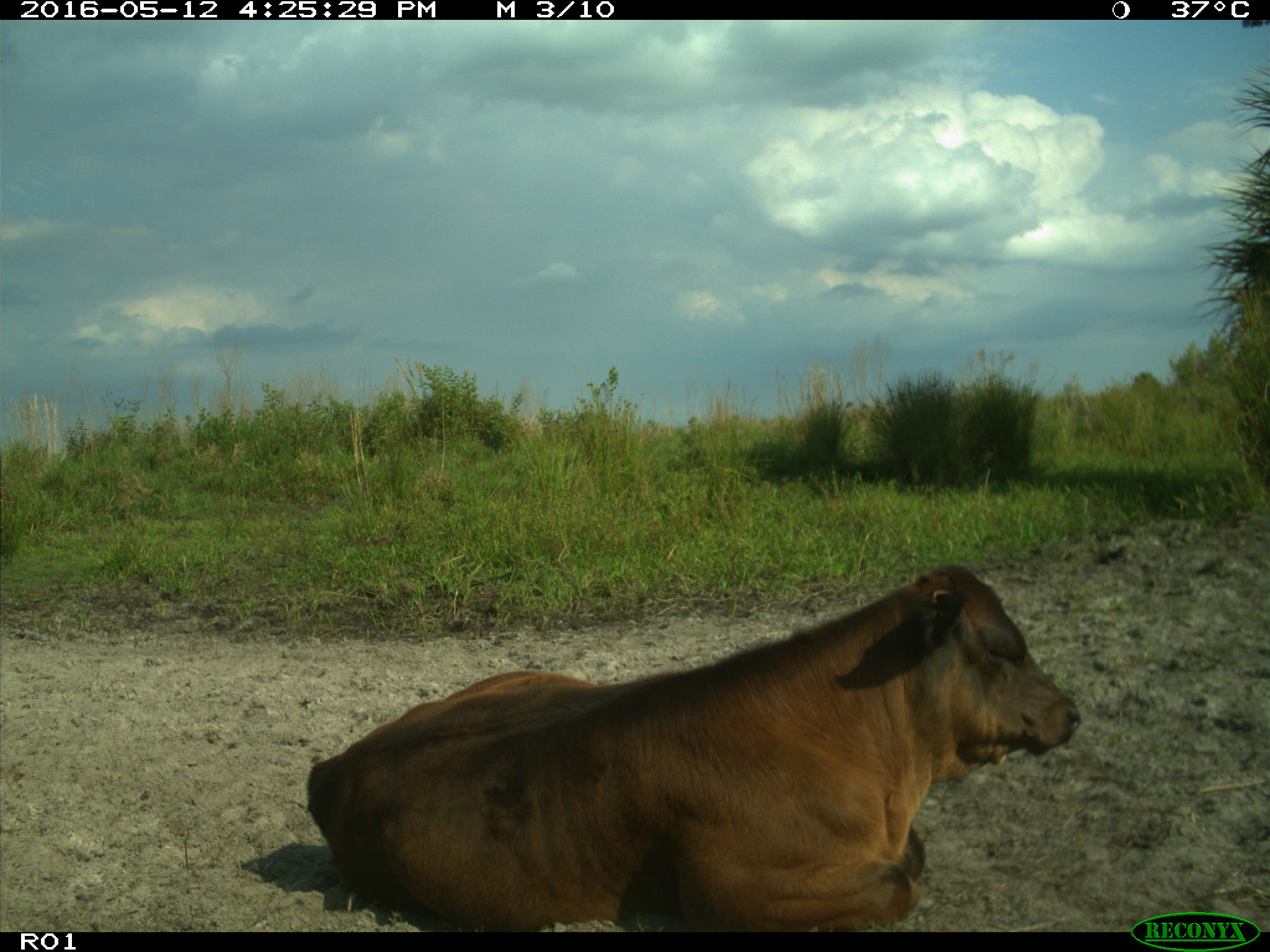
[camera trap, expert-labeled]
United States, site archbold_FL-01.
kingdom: Animalia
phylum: Chordata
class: Mammalia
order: Artiodactyla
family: Bovidae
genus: Bos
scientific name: Bos taurus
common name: domestic cow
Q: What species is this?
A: Bos taurus (domestic cow).